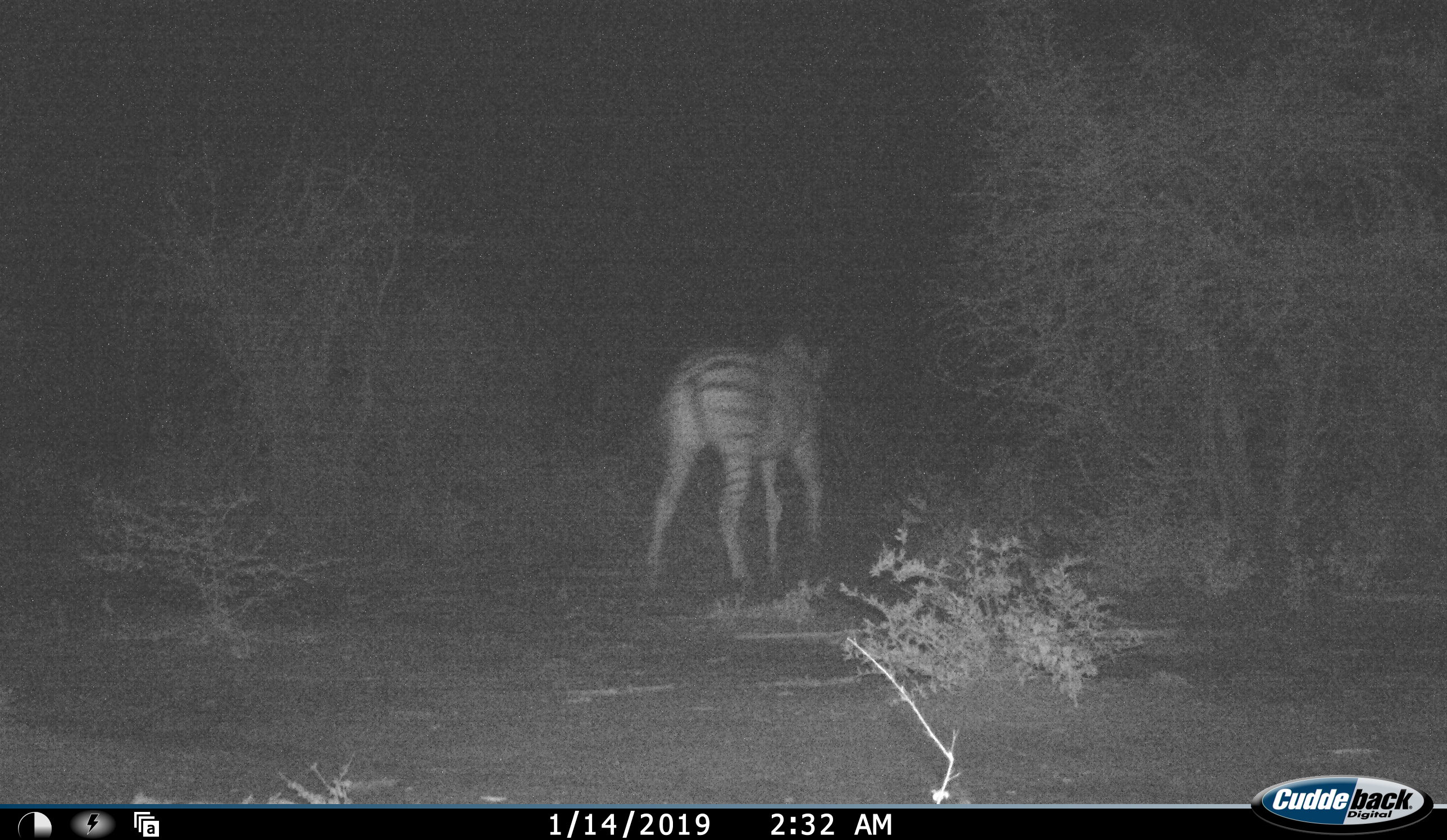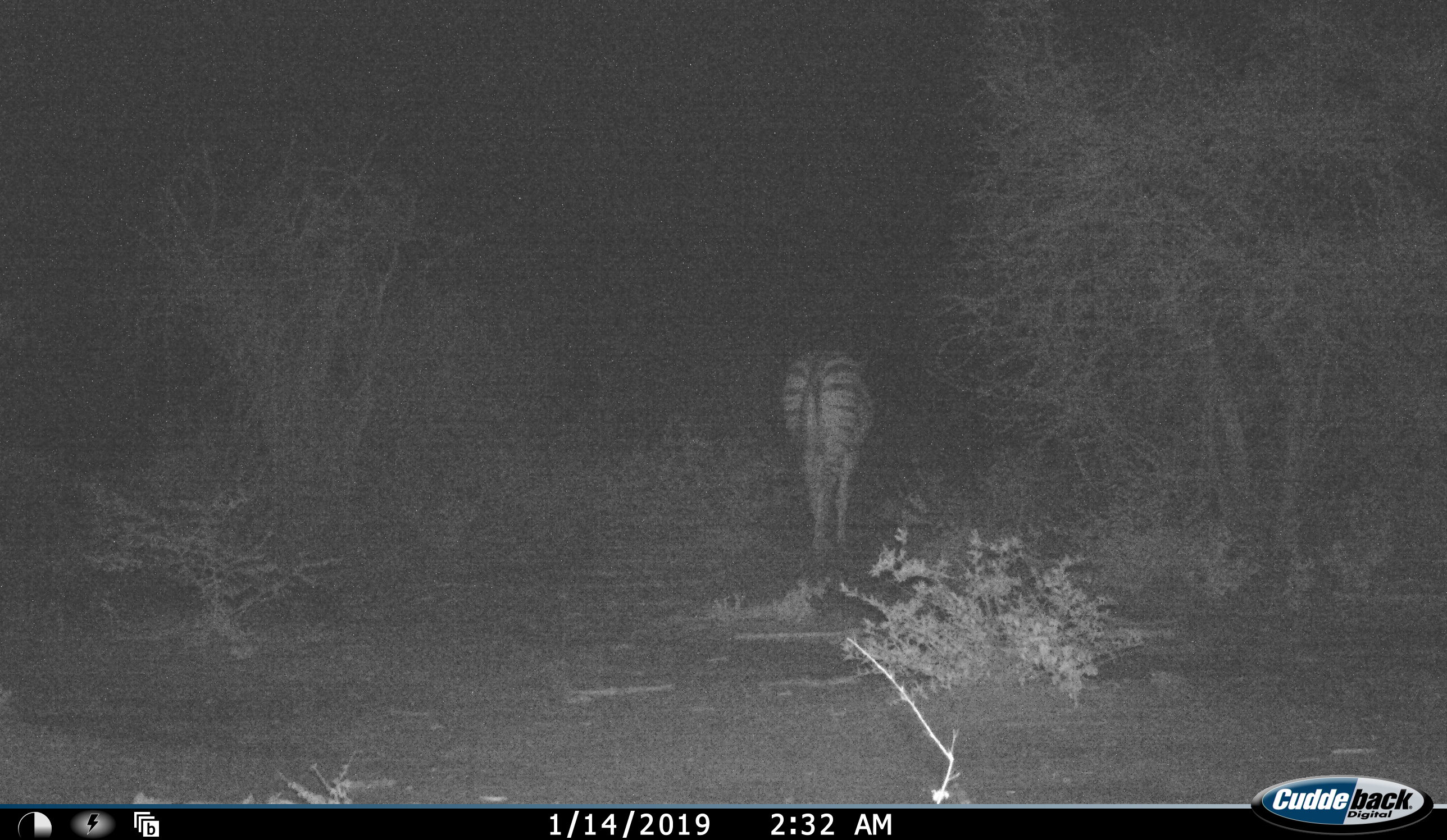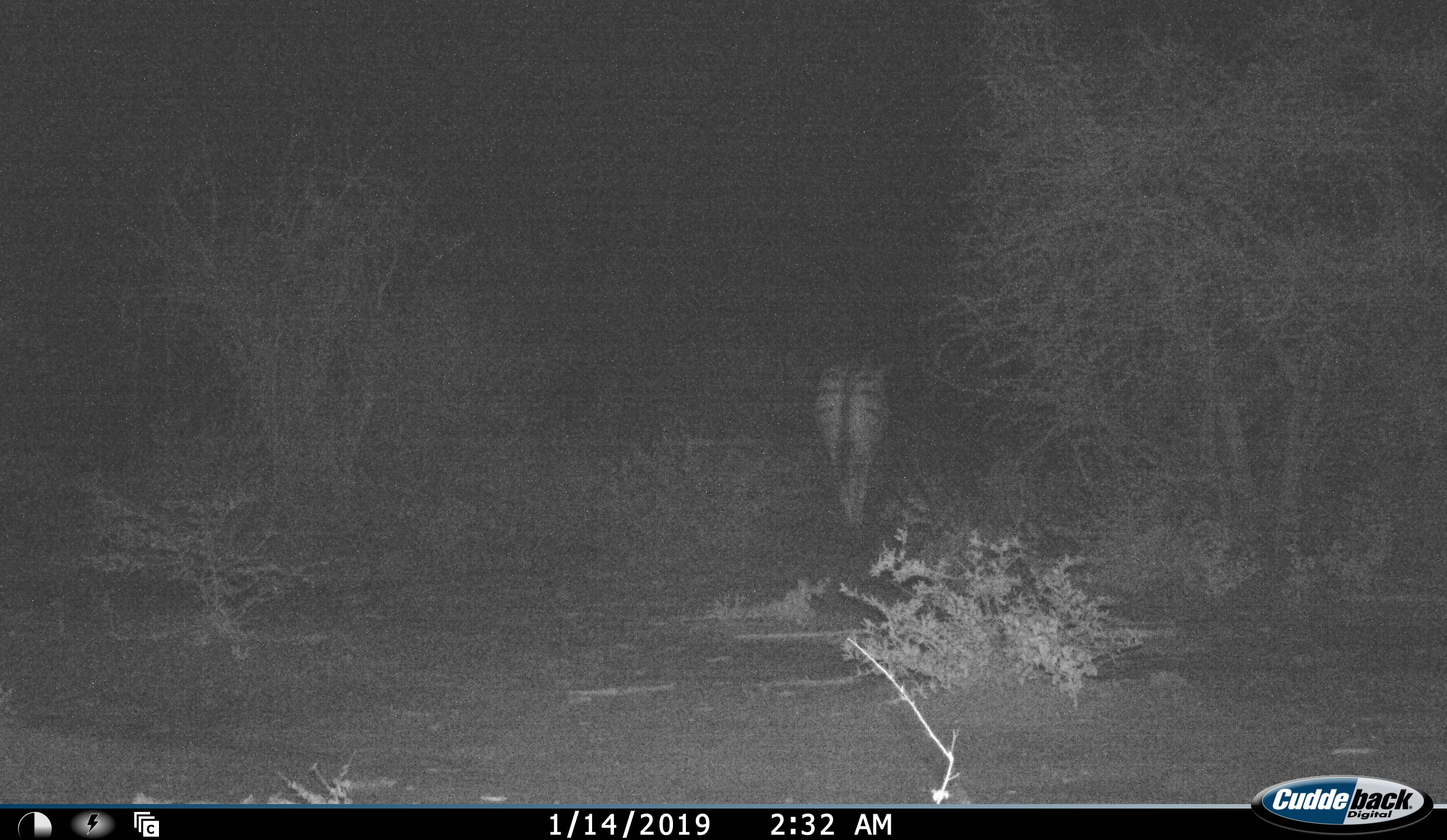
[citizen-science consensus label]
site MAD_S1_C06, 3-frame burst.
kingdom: Animalia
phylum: Chordata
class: Mammalia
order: Perissodactyla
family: Equidae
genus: Equus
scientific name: Equus quagga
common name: plains zebra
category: zebraplains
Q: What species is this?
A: Zebraplains (plains zebra) (Equus quagga).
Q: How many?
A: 1.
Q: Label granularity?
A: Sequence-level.